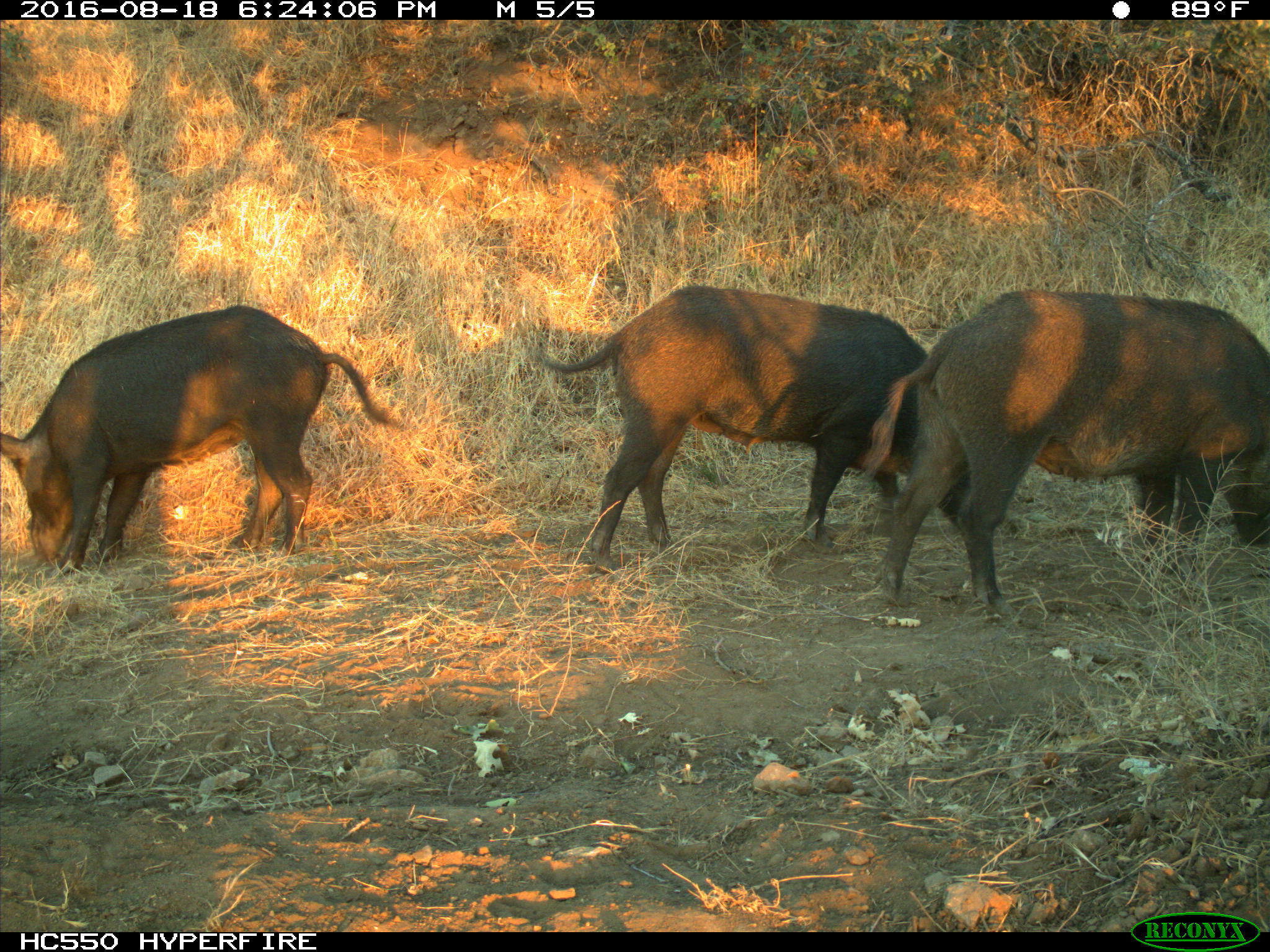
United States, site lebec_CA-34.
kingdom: Animalia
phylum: Chordata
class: Mammalia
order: Artiodactyla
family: Suidae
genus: Sus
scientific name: Sus scrofa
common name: wild boar